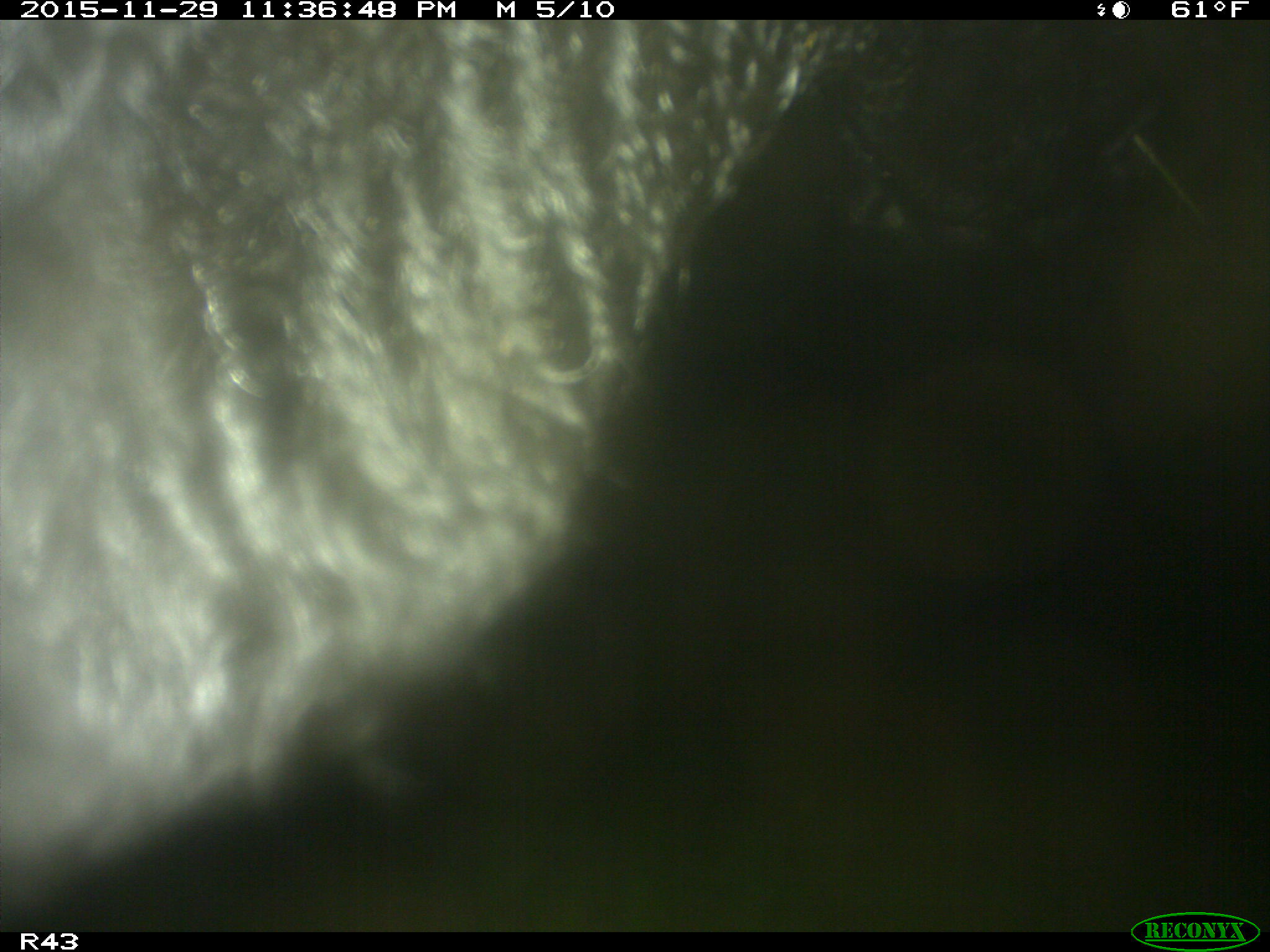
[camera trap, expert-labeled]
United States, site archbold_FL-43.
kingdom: Animalia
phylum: Chordata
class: Mammalia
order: Artiodactyla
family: Bovidae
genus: Bos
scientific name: Bos taurus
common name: domestic cow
Bos taurus (domestic cow).